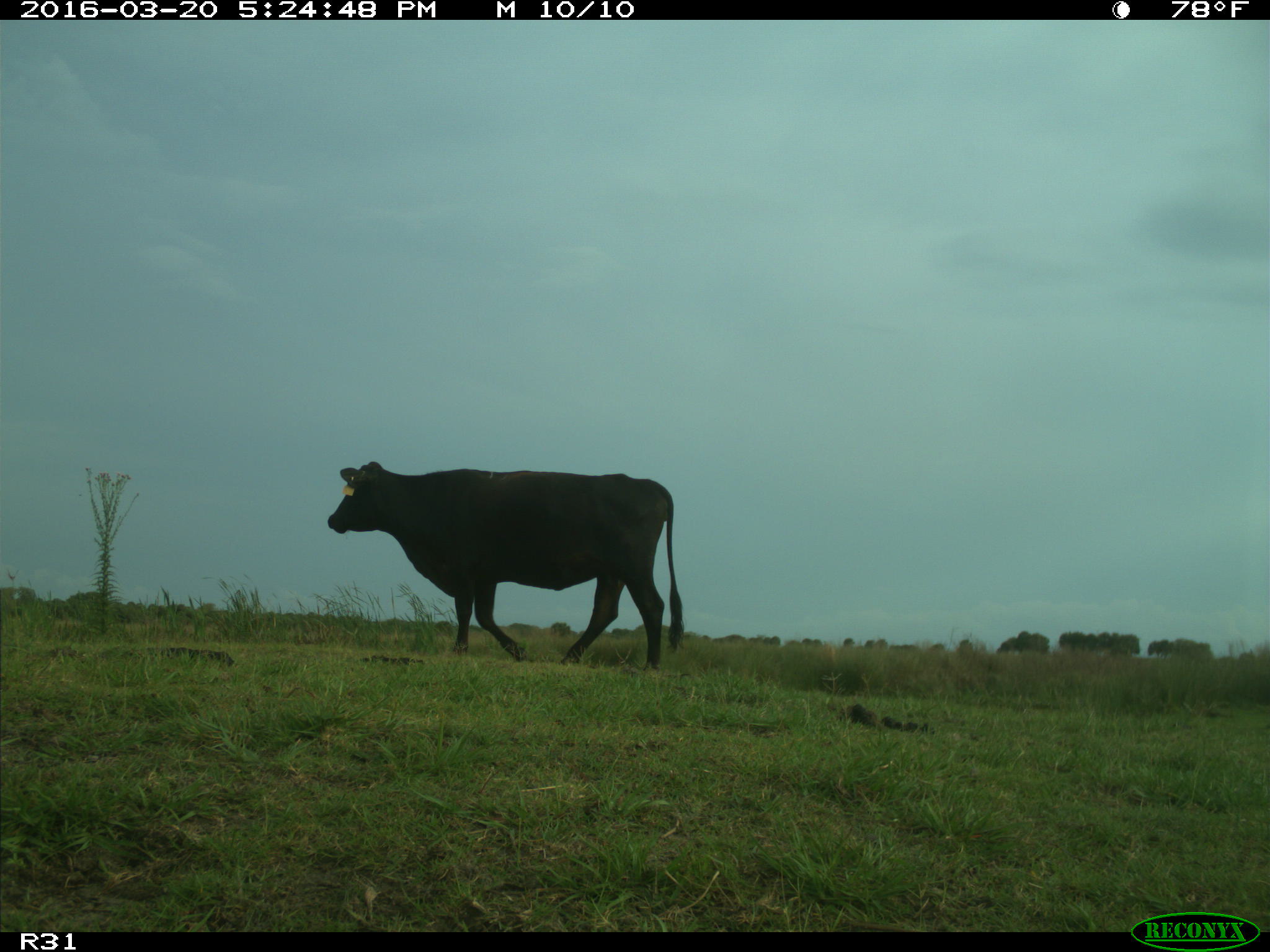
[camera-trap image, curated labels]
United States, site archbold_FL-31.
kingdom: Animalia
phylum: Chordata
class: Mammalia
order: Artiodactyla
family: Bovidae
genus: Bos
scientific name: Bos taurus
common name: domestic cow